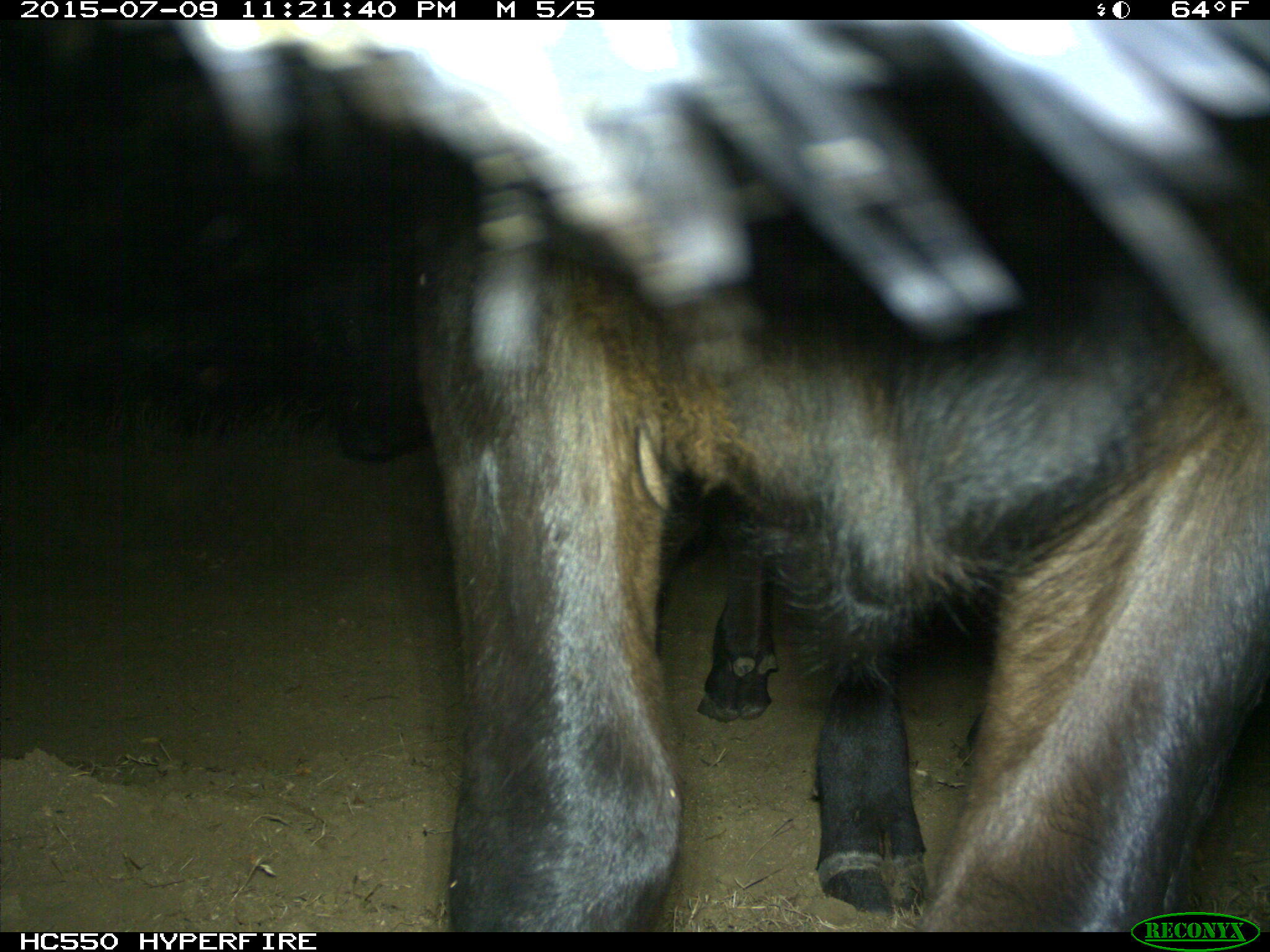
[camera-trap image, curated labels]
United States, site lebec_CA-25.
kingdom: Animalia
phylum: Chordata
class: Mammalia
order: Artiodactyla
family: Bovidae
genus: Bos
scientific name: Bos taurus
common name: domestic cow